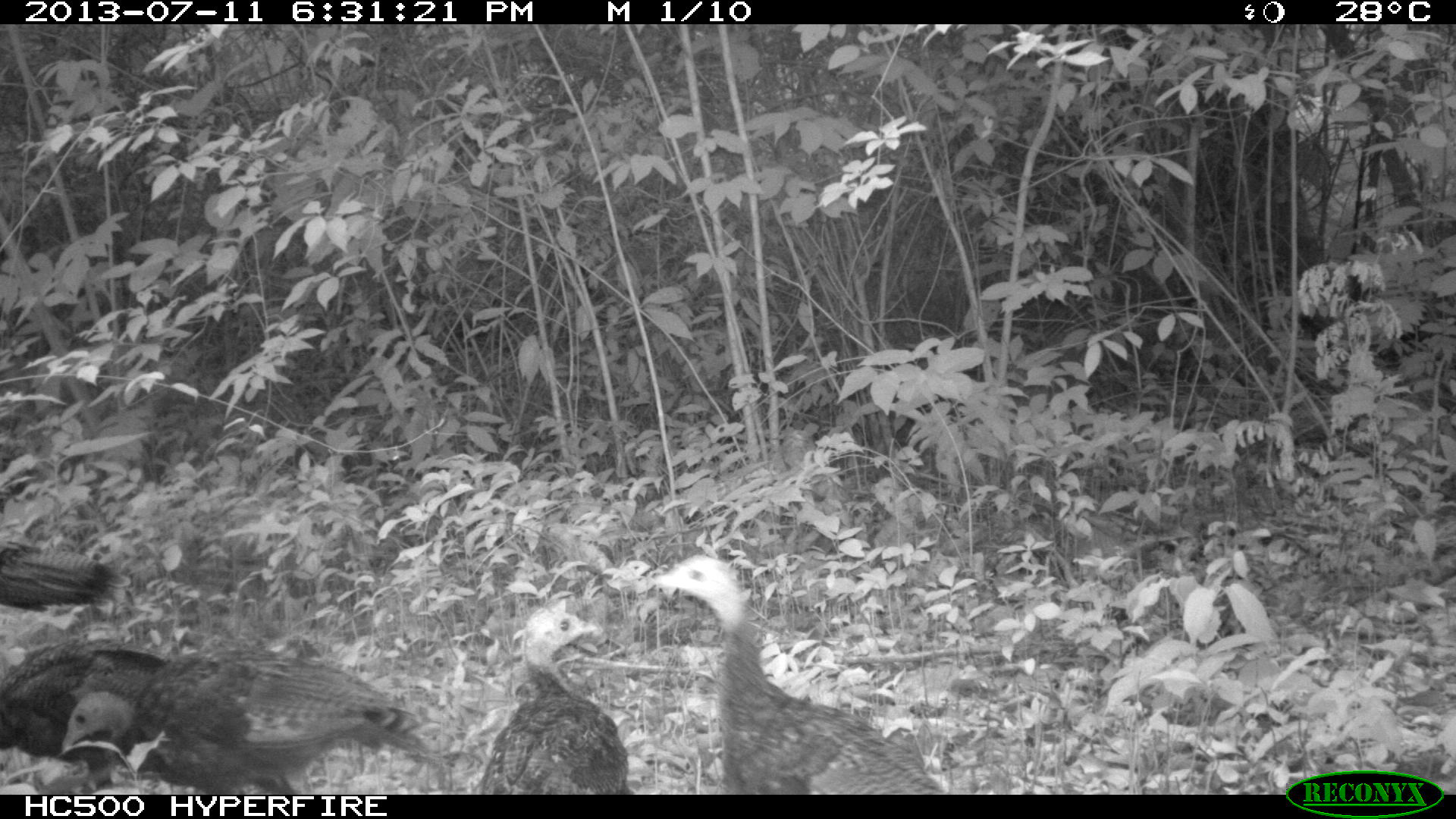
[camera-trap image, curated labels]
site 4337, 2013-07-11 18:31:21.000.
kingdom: Animalia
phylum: Chordata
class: Aves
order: Galliformes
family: Phasianidae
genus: Meleagris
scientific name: Meleagris ocellata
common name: ocellated turkey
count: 4